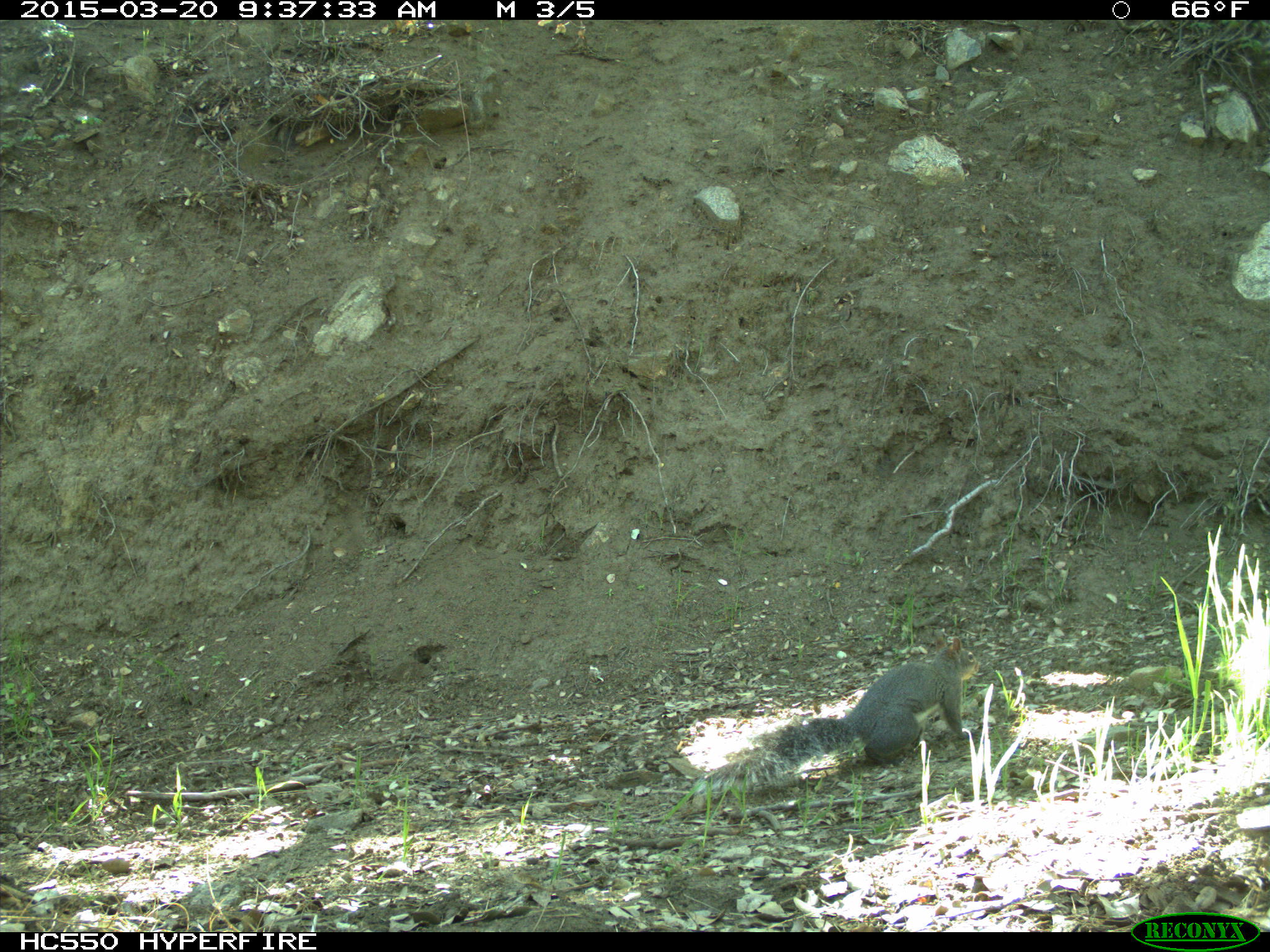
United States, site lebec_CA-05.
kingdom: Animalia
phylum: Chordata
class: Mammalia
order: Rodentia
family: Sciuridae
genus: Sciurus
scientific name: Sciurus carolinensis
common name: eastern gray squirrel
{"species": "Sciurus carolinensis (eastern gray squirrel)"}